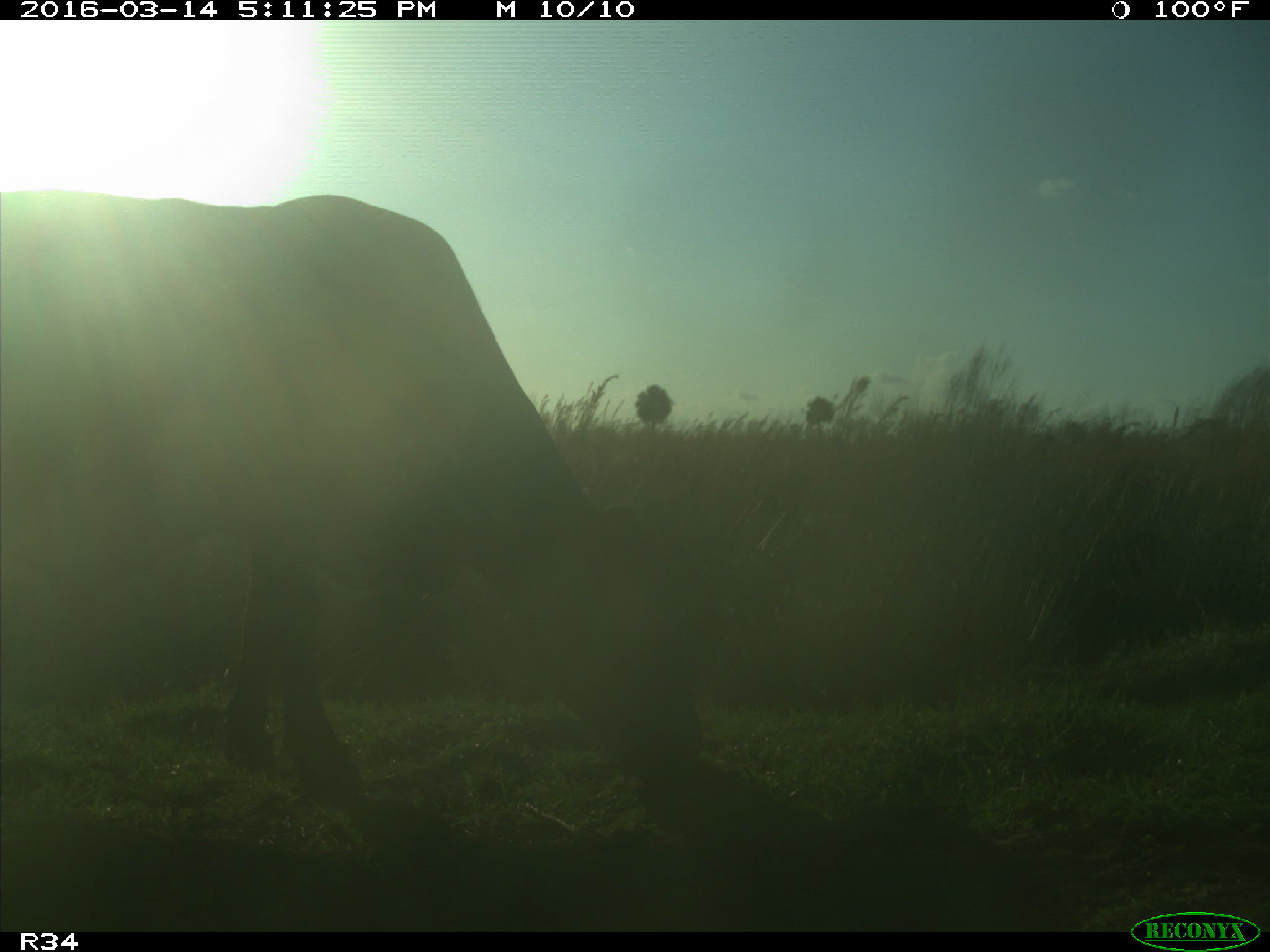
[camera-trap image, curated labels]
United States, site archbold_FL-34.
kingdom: Animalia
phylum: Chordata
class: Mammalia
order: Artiodactyla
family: Bovidae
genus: Bos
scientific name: Bos taurus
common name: domestic cow